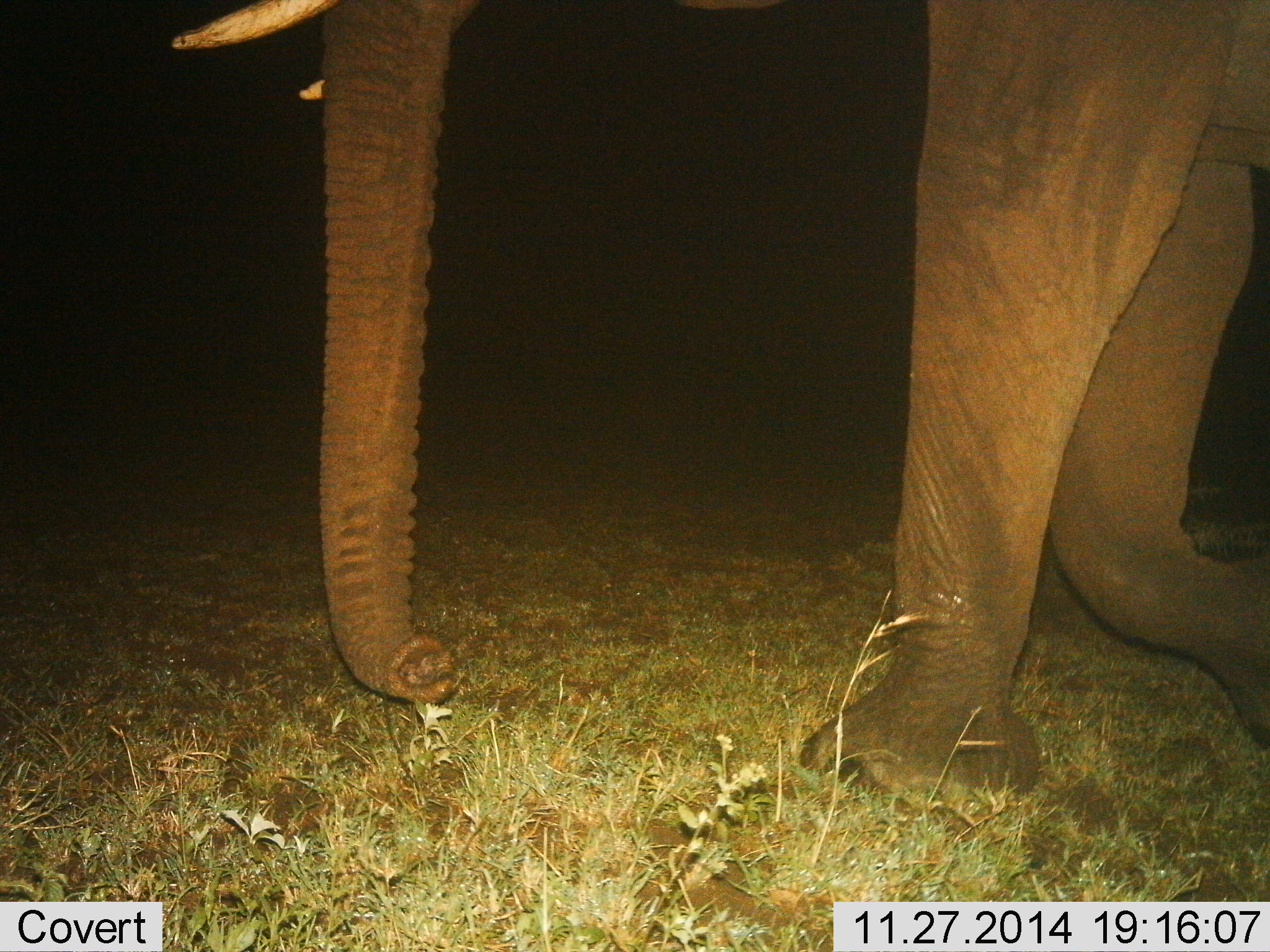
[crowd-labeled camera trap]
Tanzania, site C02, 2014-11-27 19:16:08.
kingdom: Animalia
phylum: Chordata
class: Mammalia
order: Proboscidea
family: Elephantidae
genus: Loxodonta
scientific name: Loxodonta africana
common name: african bush elephant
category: elephant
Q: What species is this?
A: Elephant (african bush elephant) (Loxodonta africana).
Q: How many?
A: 1.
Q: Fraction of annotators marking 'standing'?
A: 10%.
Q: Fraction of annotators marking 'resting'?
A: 0%.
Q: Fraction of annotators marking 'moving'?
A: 90%.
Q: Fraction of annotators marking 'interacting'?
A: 0%.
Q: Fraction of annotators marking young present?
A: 0%.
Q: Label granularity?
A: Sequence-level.